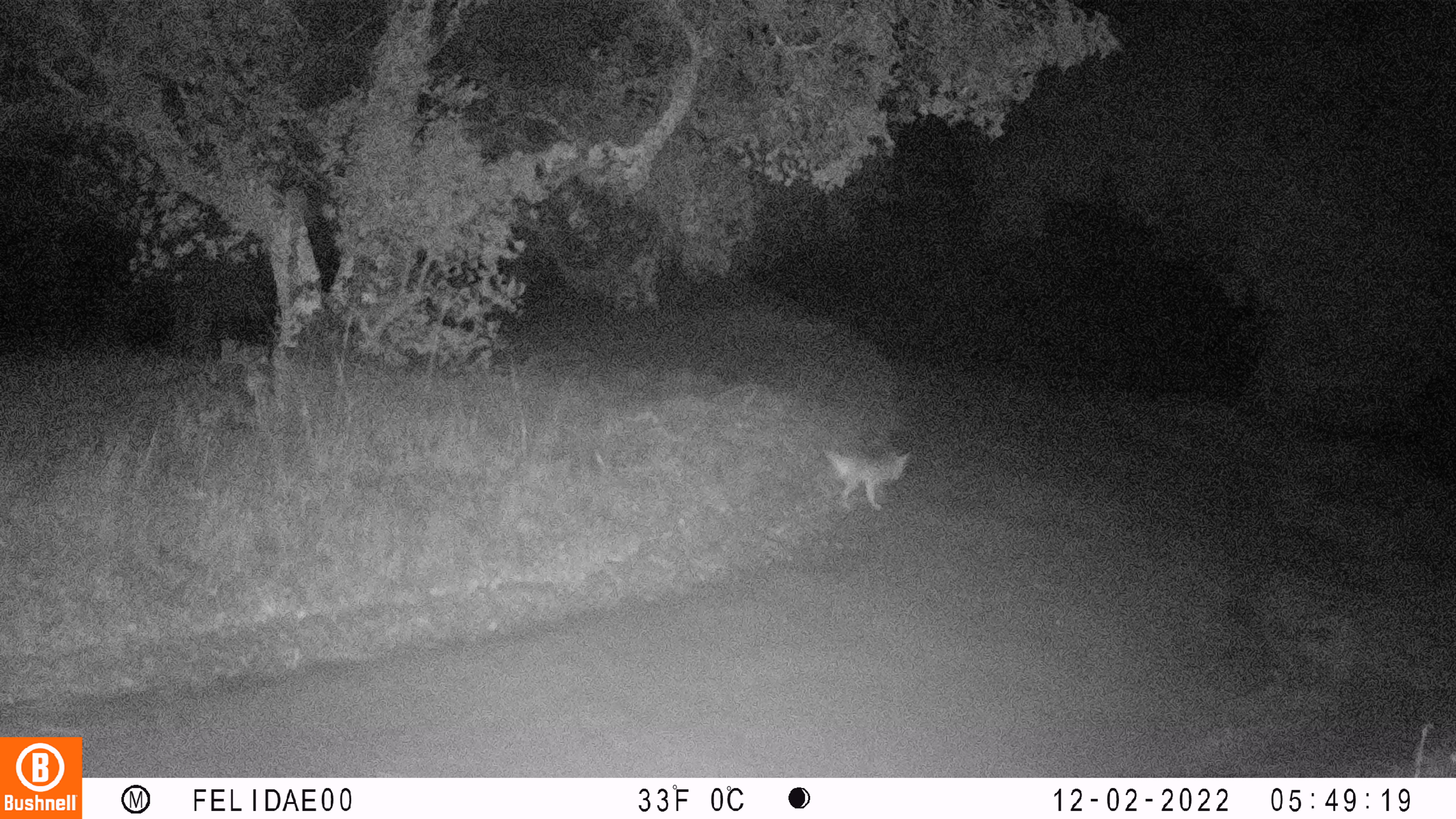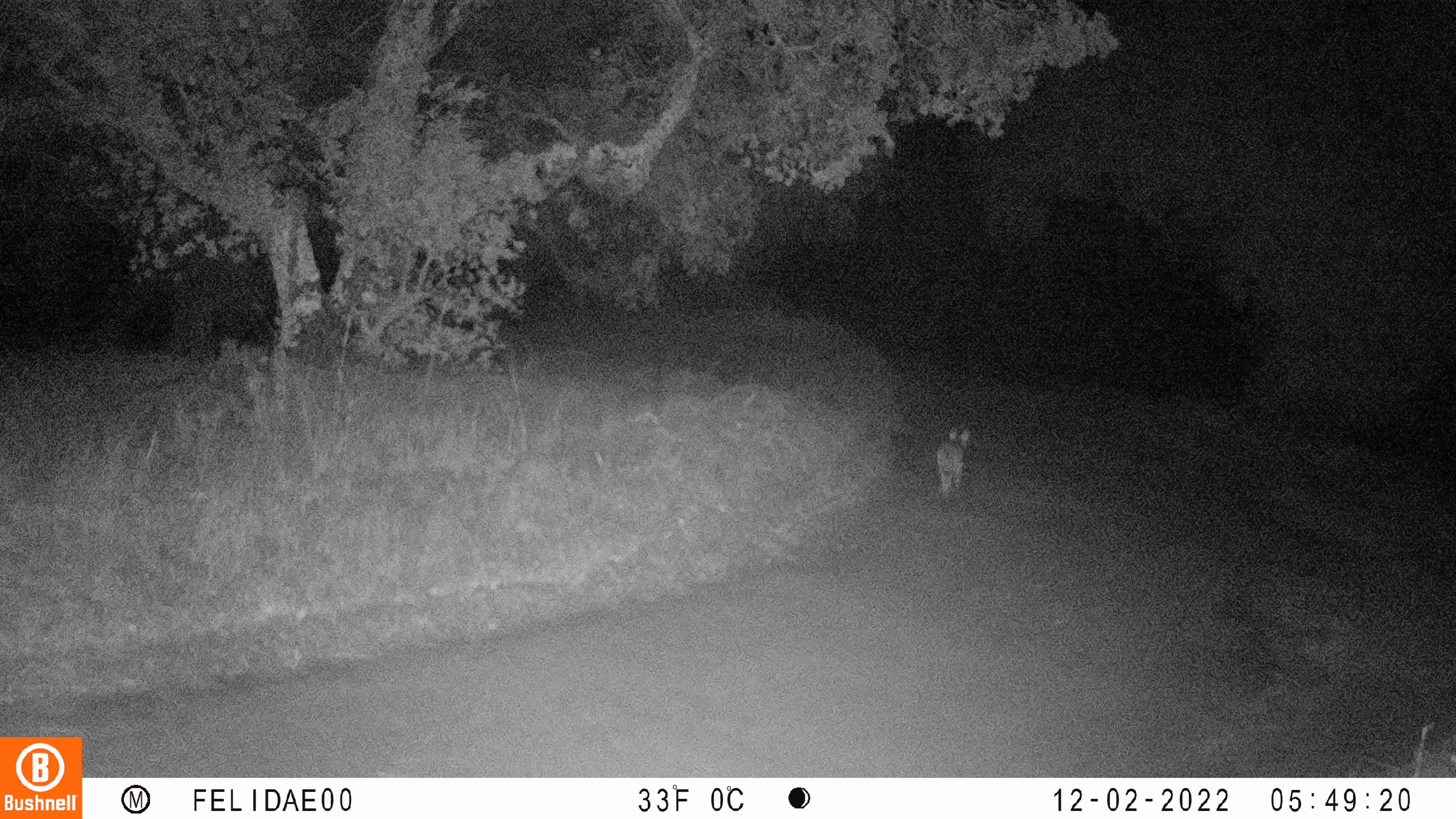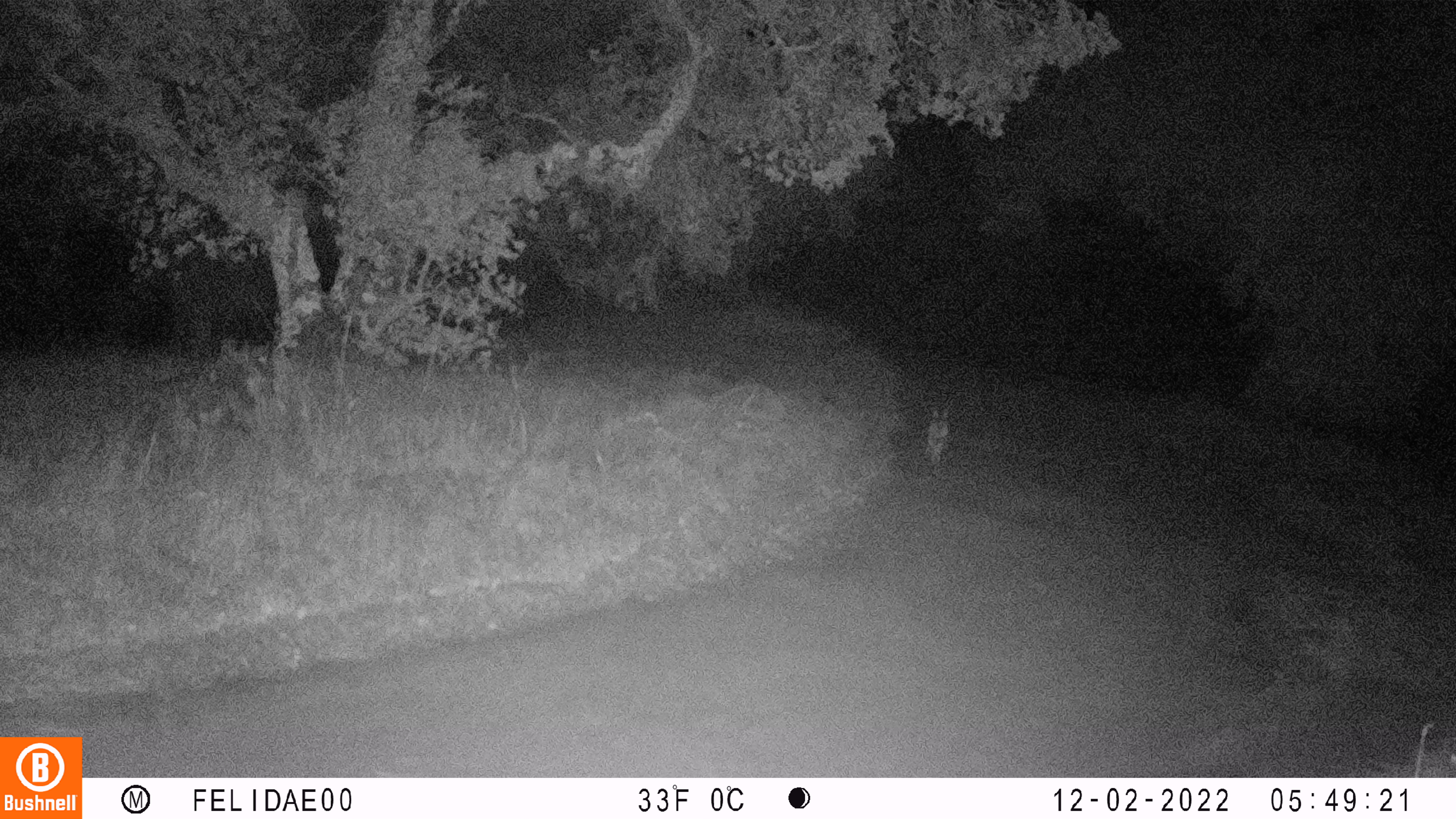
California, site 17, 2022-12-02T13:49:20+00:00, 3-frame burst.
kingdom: Animalia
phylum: Chordata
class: Mammalia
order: Carnivora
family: Canidae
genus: Canis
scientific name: Canis latrans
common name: coyote